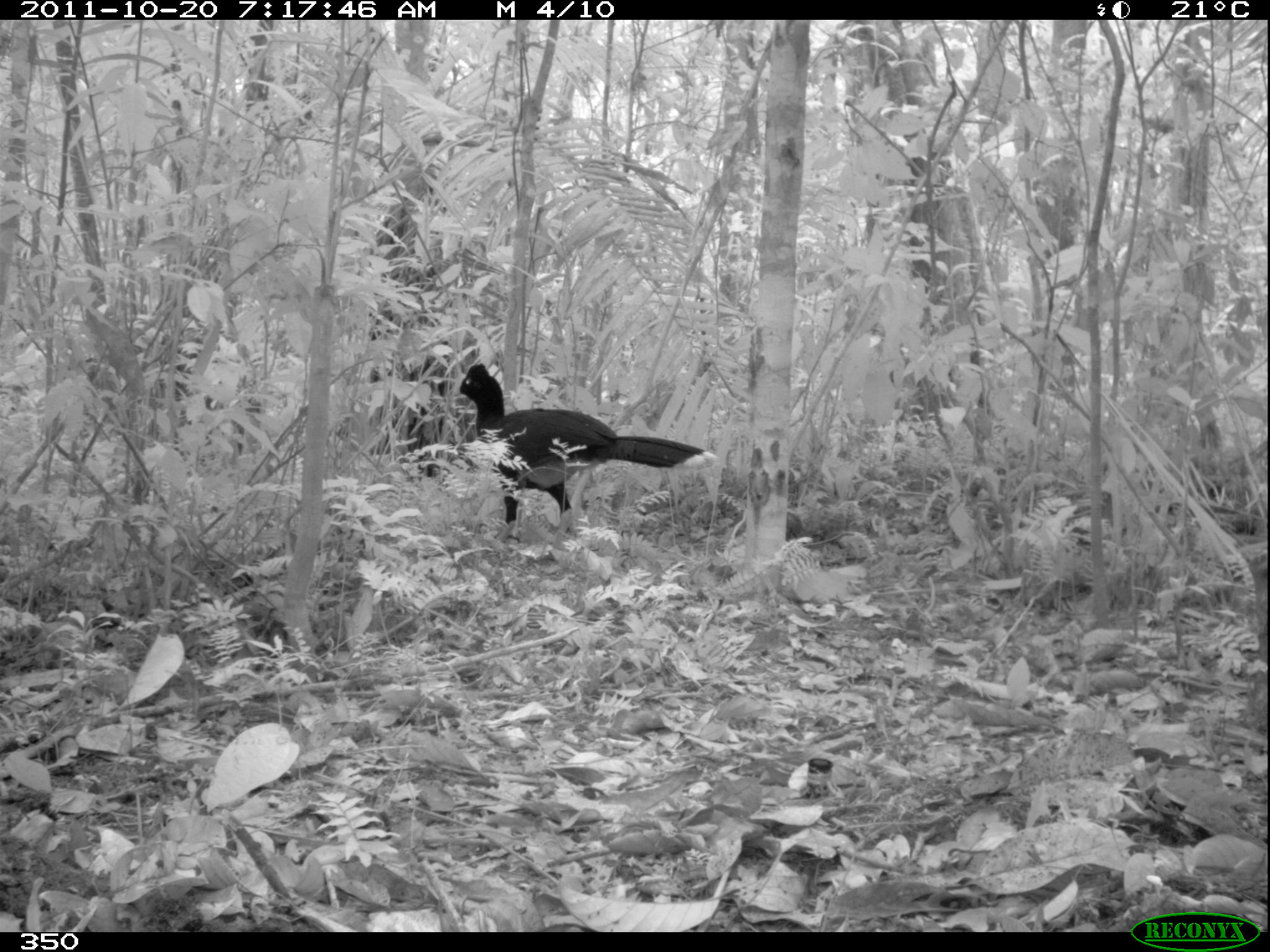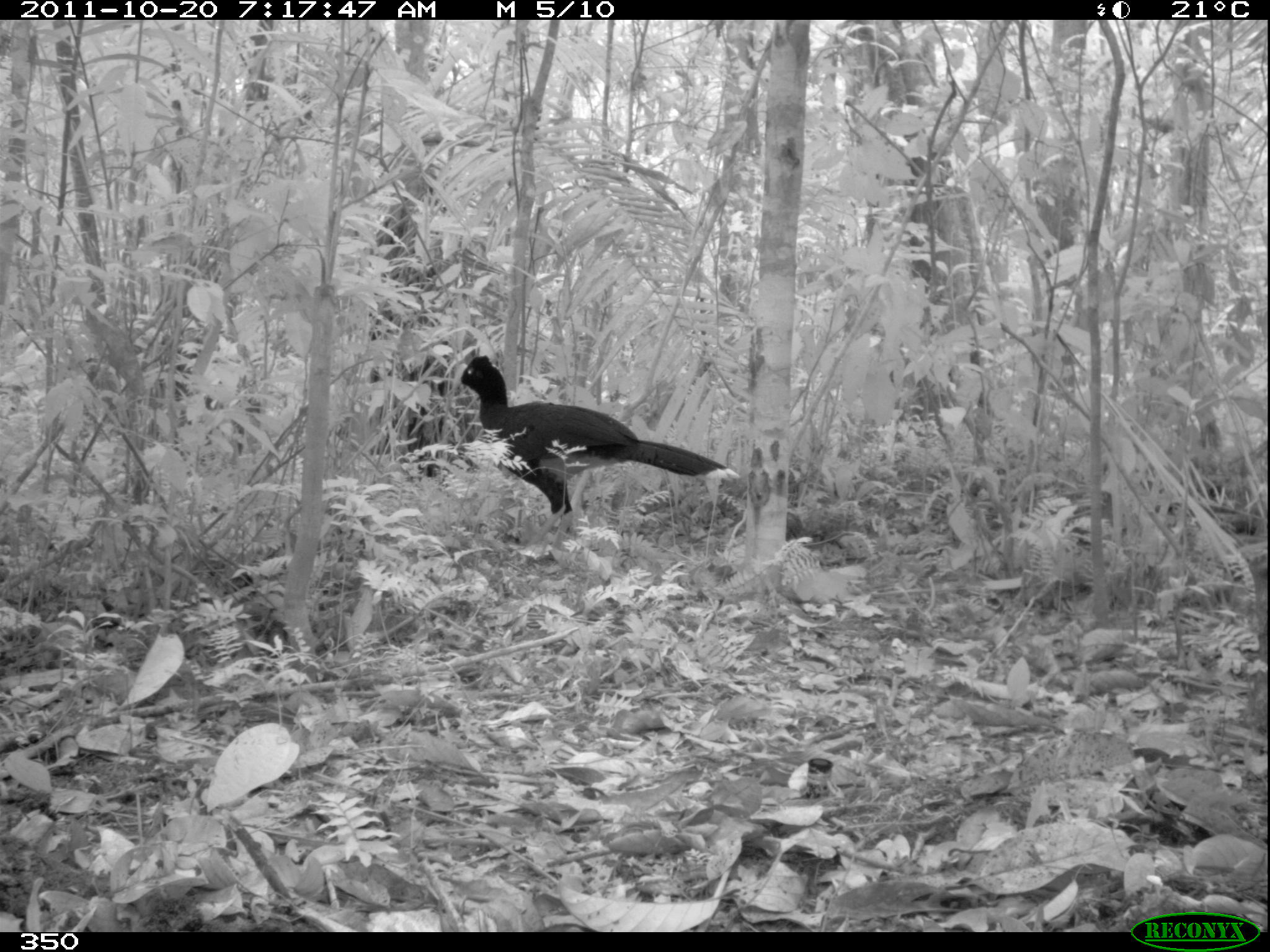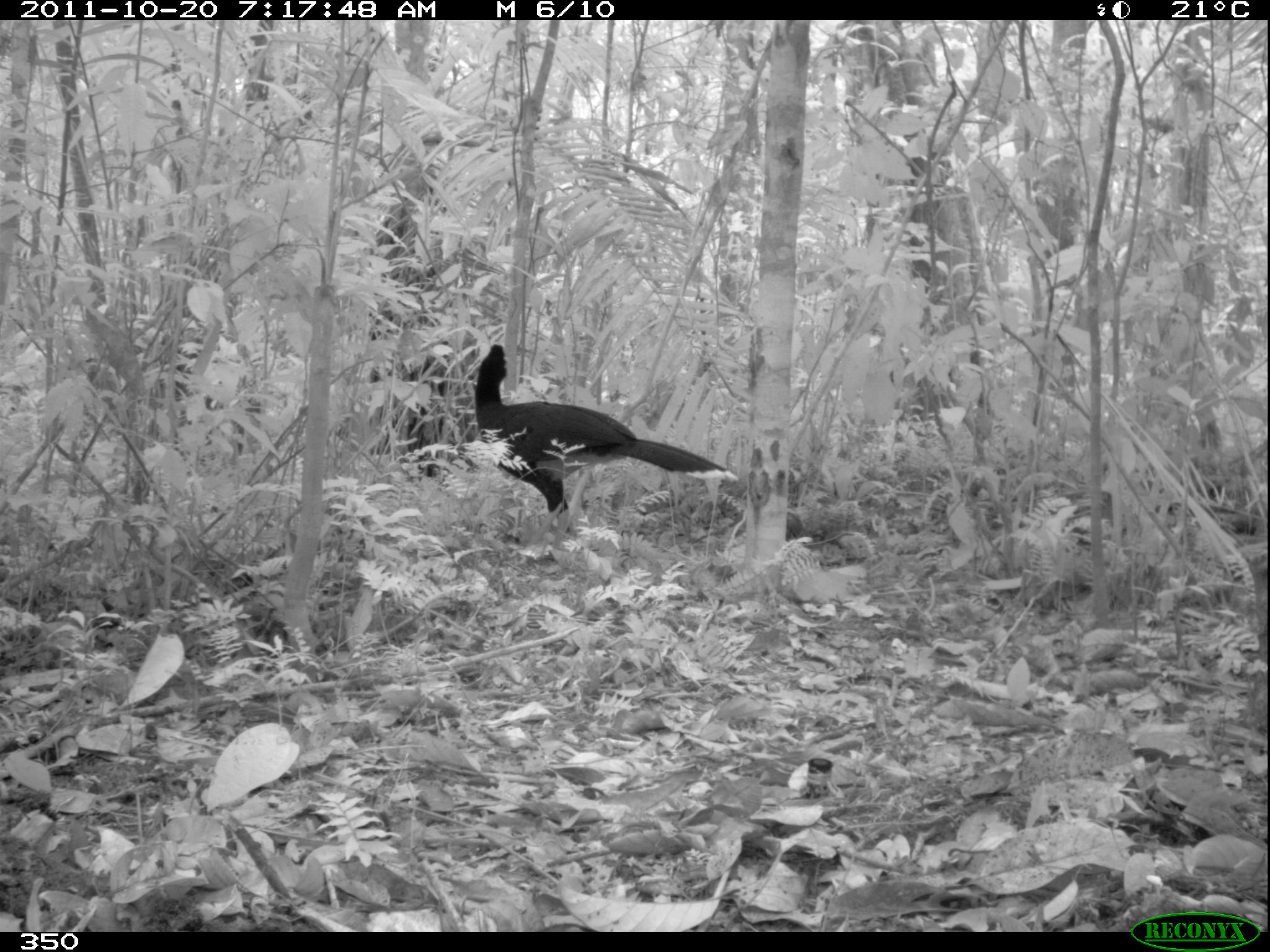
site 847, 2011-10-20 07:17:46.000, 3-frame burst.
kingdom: Animalia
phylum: Chordata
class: Aves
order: Galliformes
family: Cracidae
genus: Mitu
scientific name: Mitu tuberosum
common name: razor-billed curassow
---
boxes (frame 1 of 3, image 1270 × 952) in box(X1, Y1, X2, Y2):
mitu tuberosum: box(450, 363, 719, 552)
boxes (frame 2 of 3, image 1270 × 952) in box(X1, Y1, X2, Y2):
mitu tuberosum: box(451, 353, 741, 555)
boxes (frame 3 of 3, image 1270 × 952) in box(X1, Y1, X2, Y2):
mitu tuberosum: box(471, 339, 738, 549)